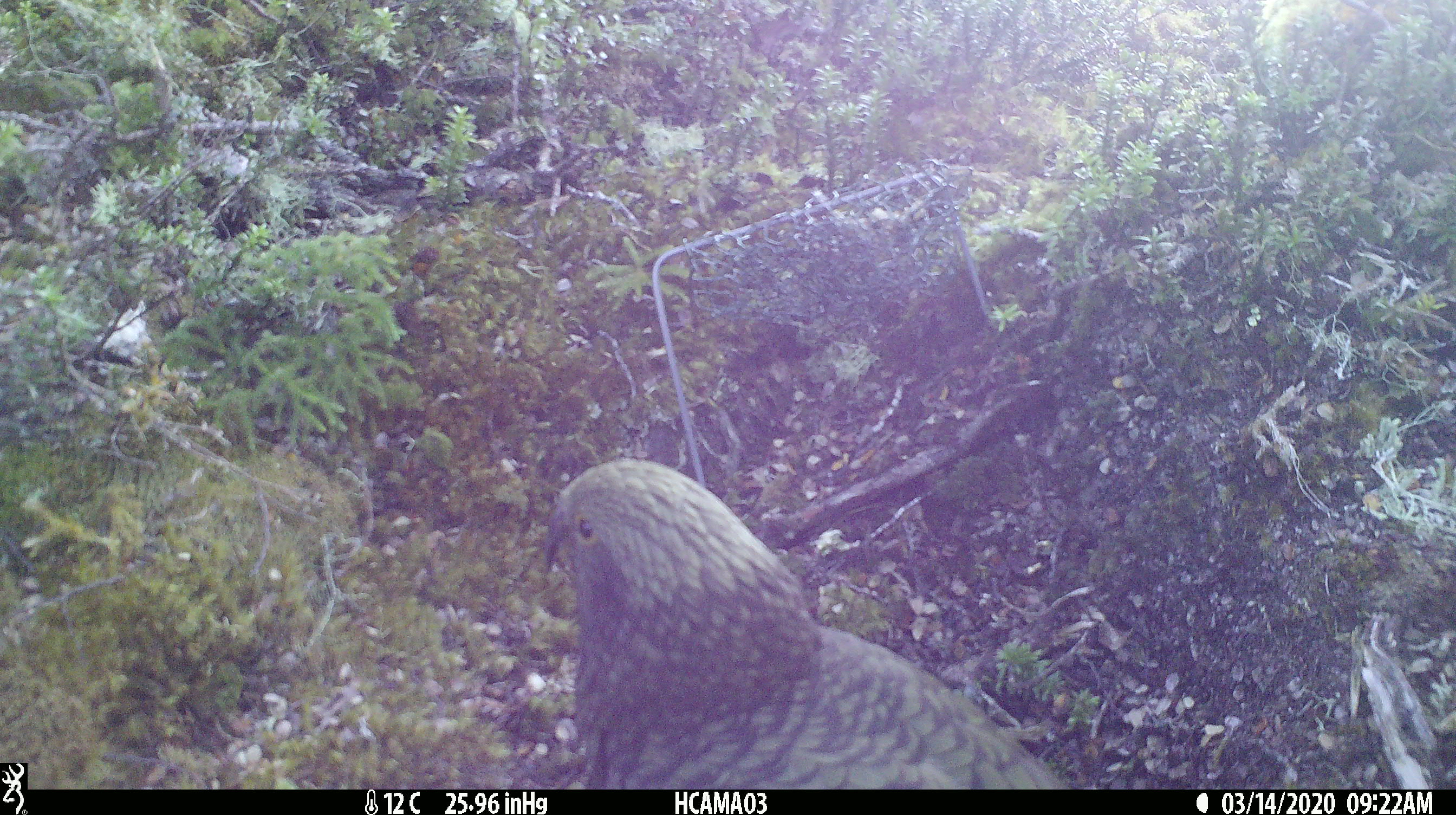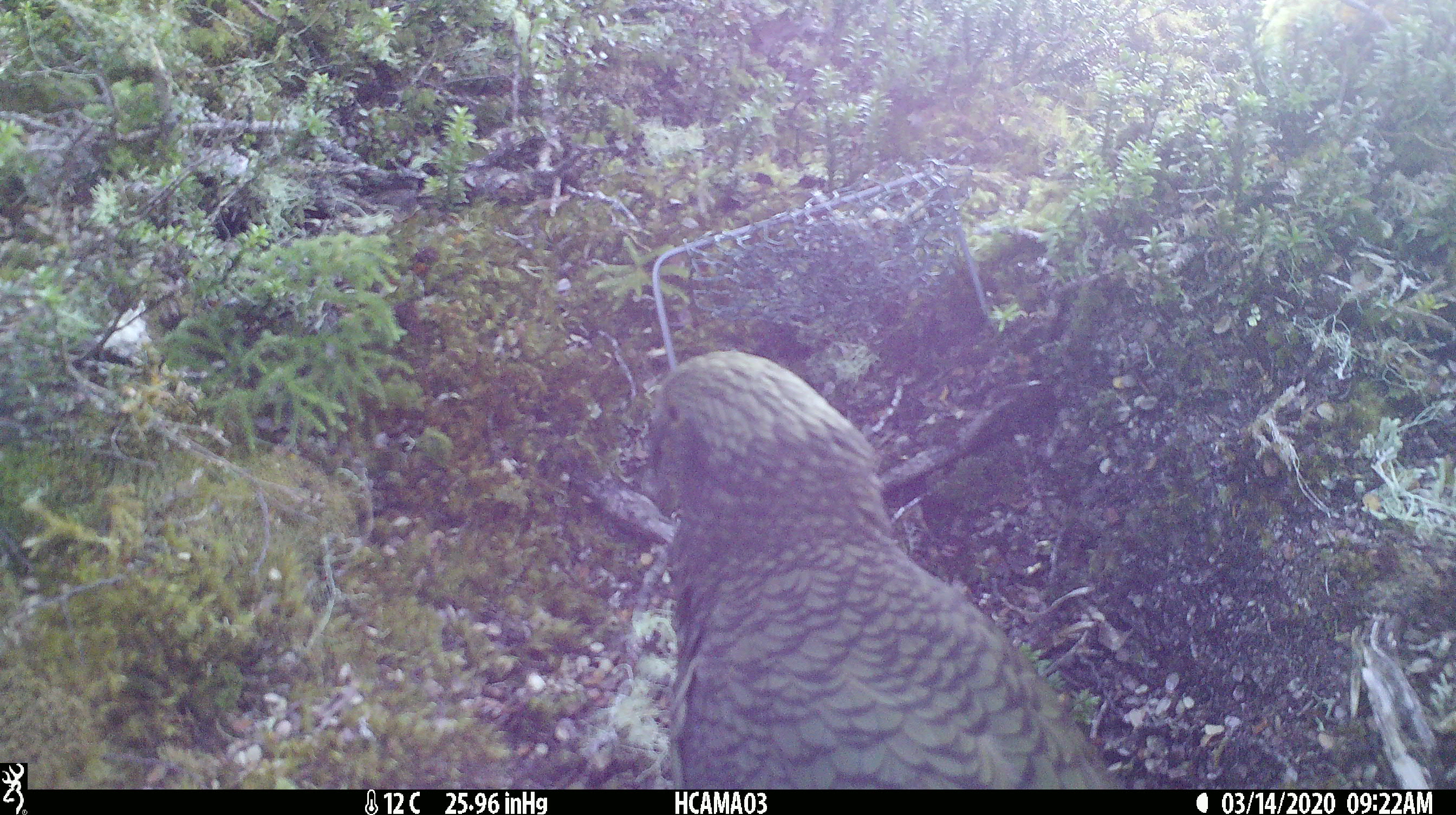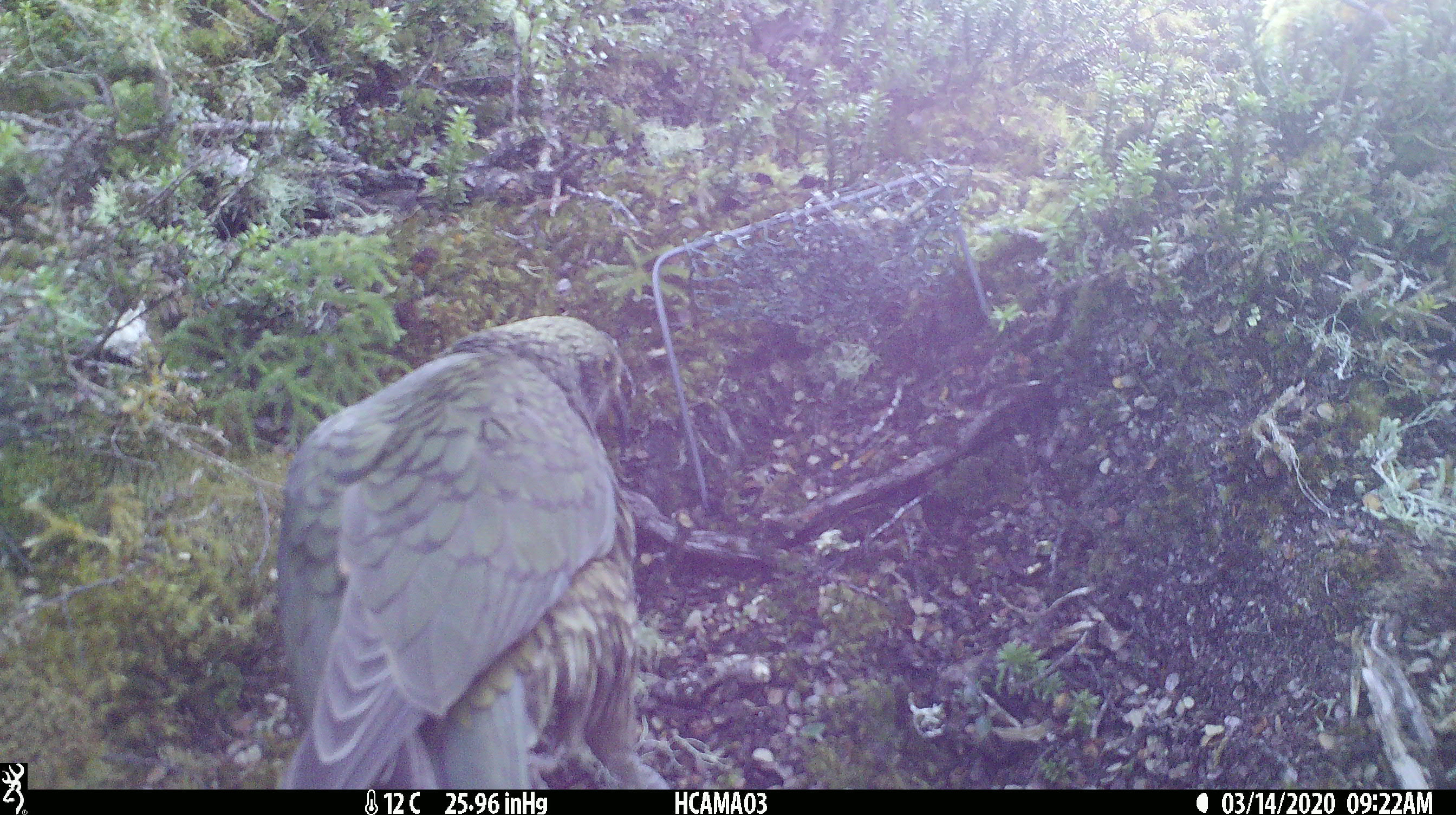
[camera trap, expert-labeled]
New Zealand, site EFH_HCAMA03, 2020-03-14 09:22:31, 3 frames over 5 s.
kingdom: Animalia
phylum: Chordata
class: Aves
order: Psittaciformes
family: Strigopidae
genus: Nestor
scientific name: Nestor notabilis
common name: kea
Kea (Nestor notabilis).